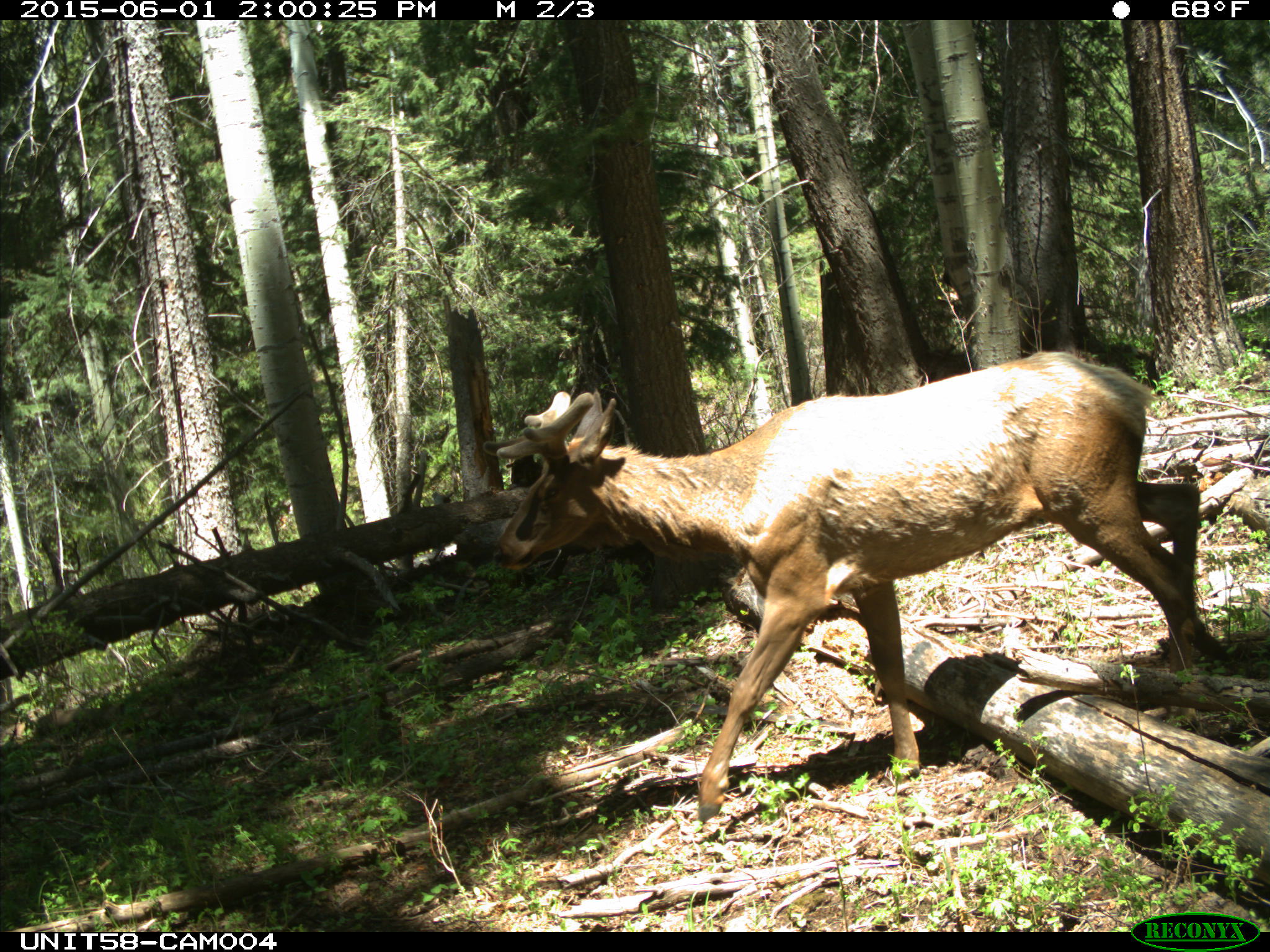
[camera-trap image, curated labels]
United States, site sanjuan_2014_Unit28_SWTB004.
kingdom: Animalia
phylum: Chordata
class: Mammalia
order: Artiodactyla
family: Cervidae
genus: Cervus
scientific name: Cervus elaphus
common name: red deer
Cervus elaphus (red deer).